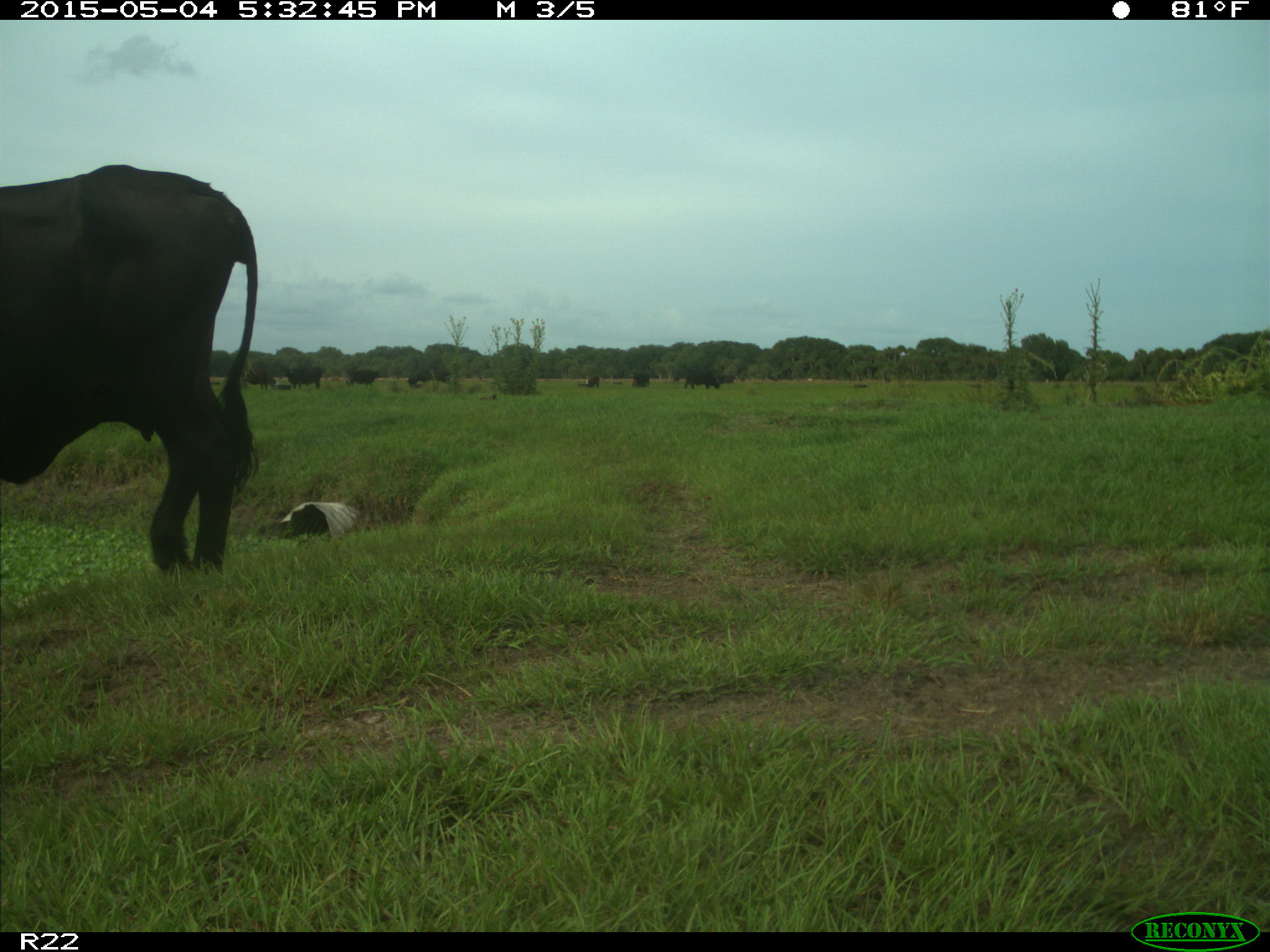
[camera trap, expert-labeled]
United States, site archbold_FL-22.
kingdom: Animalia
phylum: Chordata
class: Mammalia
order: Artiodactyla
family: Bovidae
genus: Bos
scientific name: Bos taurus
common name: domestic cow